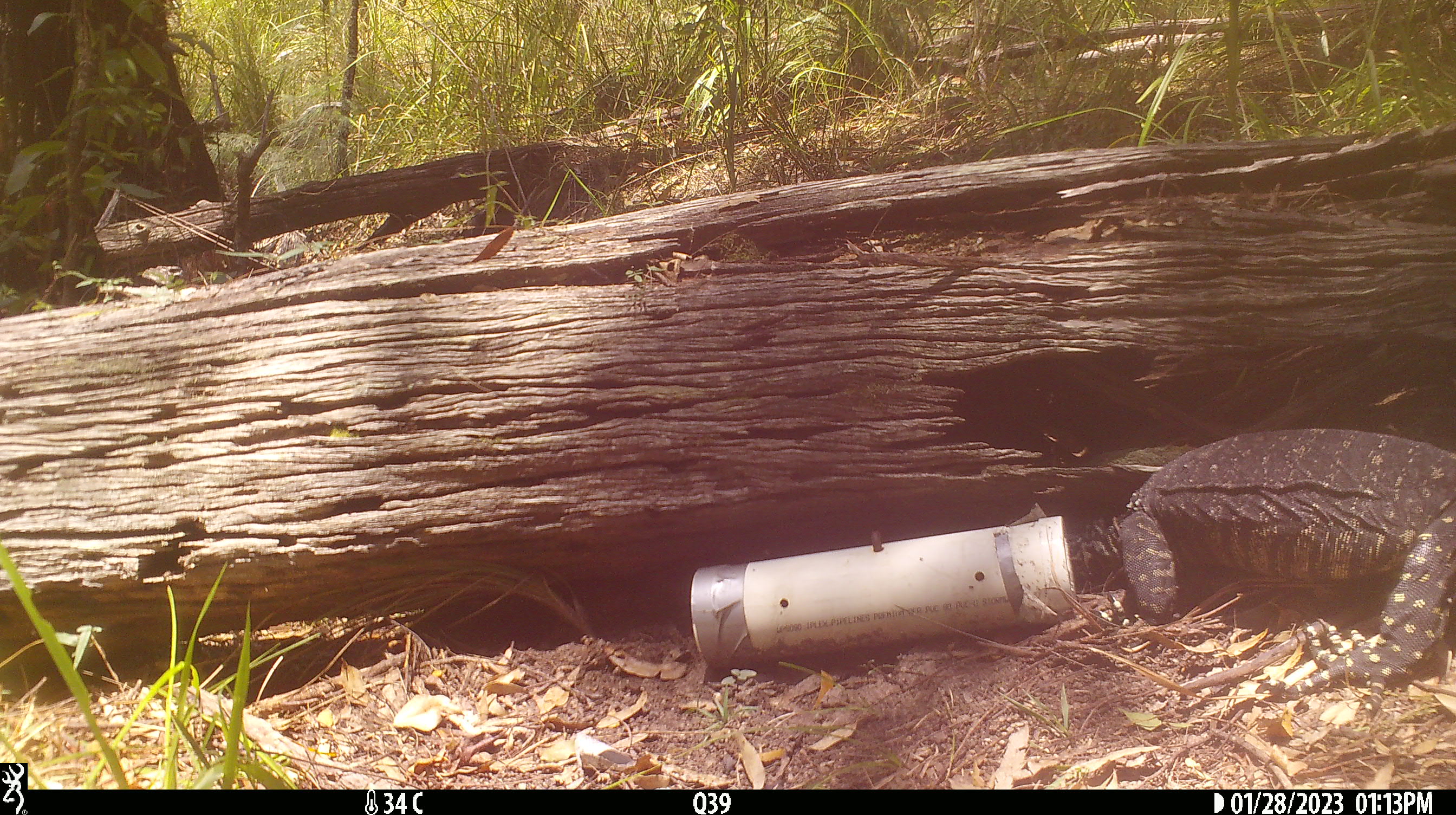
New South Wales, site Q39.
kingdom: Animalia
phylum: Chordata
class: Reptilia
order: Squamata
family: Varanidae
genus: Varanus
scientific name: Varanus varius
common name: lace monitor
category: goanna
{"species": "goanna (lace monitor) (Varanus varius)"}